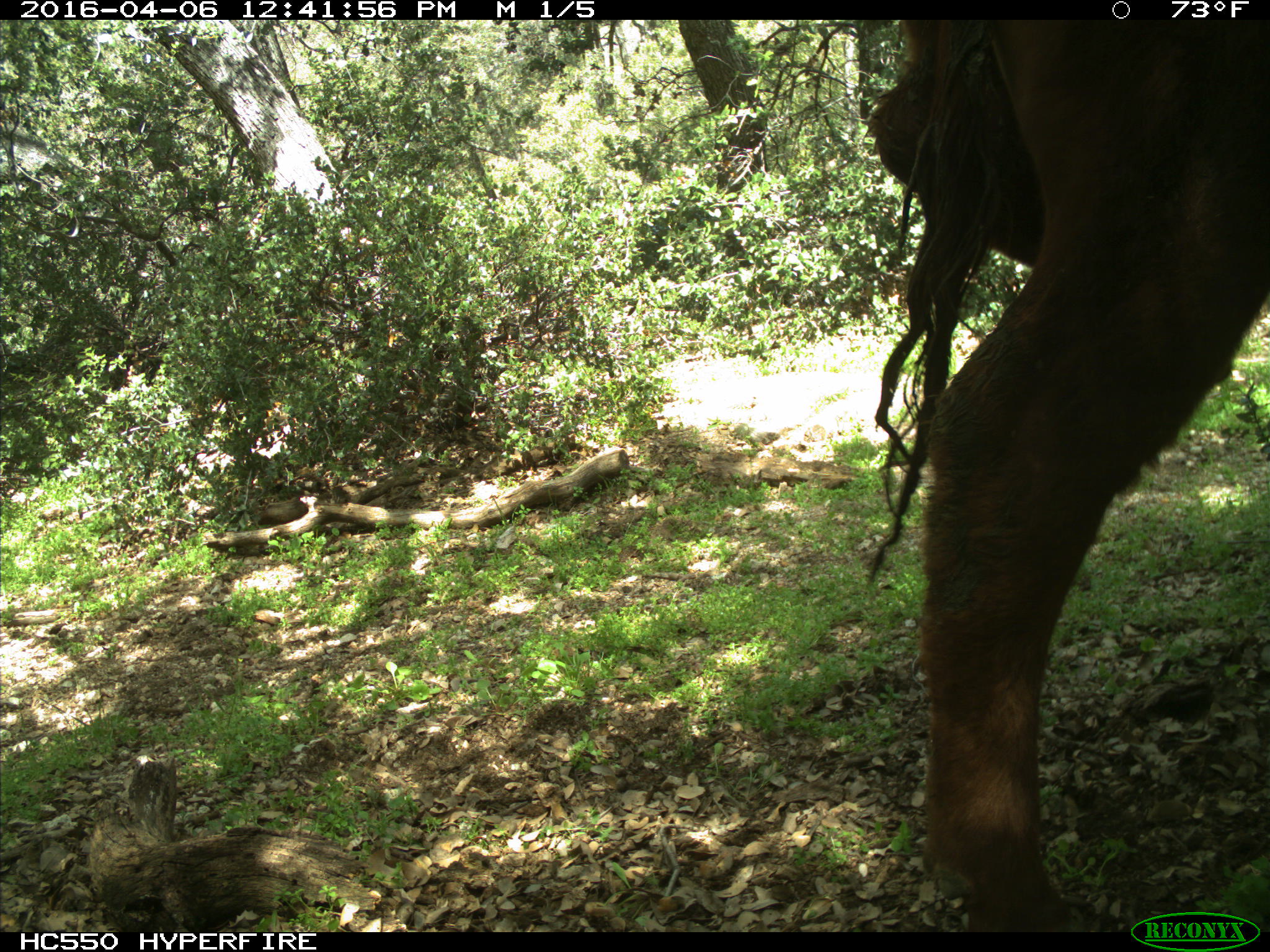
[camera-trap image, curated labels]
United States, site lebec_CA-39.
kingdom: Animalia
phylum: Chordata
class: Mammalia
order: Artiodactyla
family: Bovidae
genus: Bos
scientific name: Bos taurus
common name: domestic cow